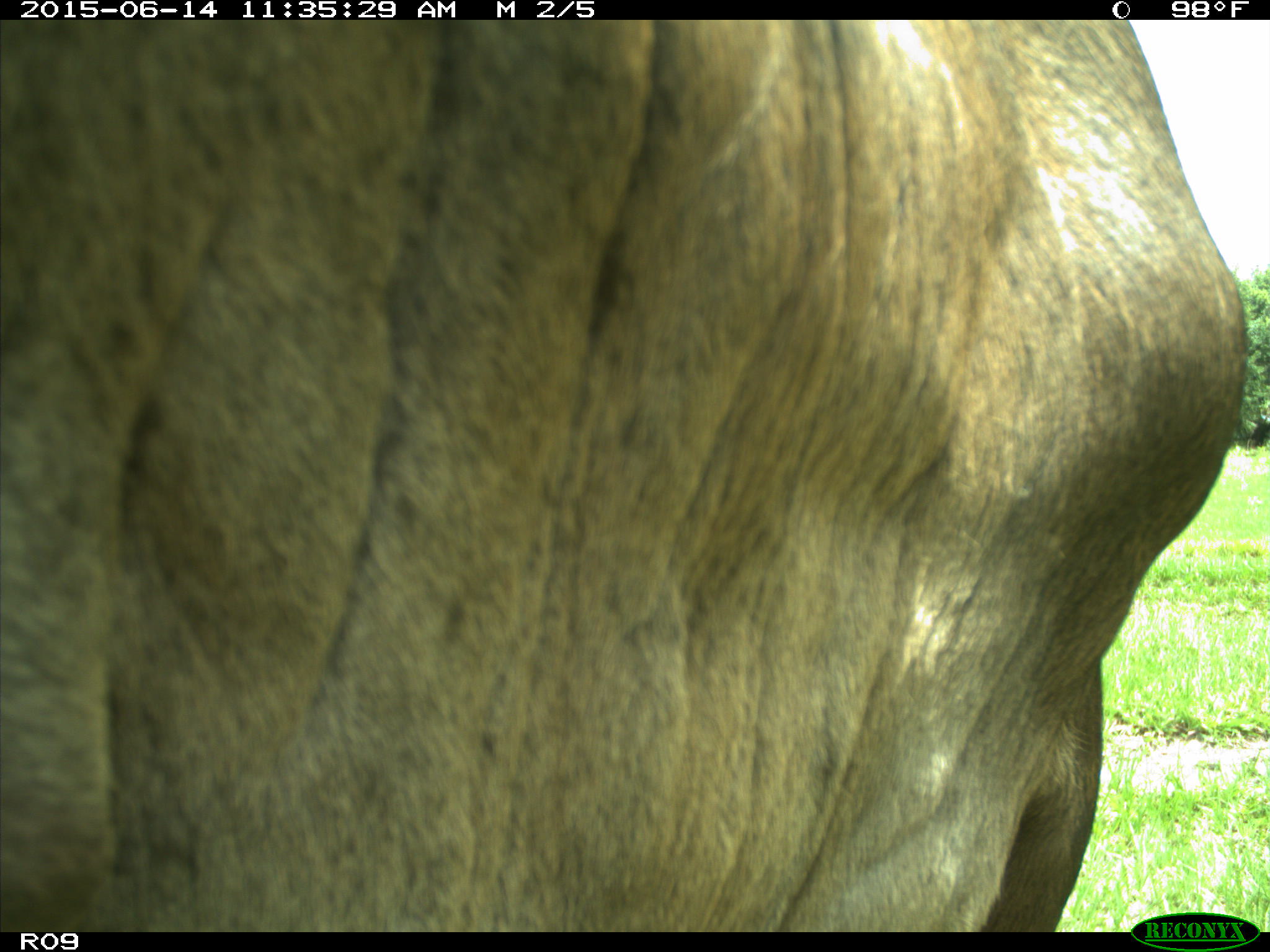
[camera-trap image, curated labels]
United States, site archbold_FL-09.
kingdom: Animalia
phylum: Chordata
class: Mammalia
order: Artiodactyla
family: Bovidae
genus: Bos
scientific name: Bos taurus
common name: domestic cow